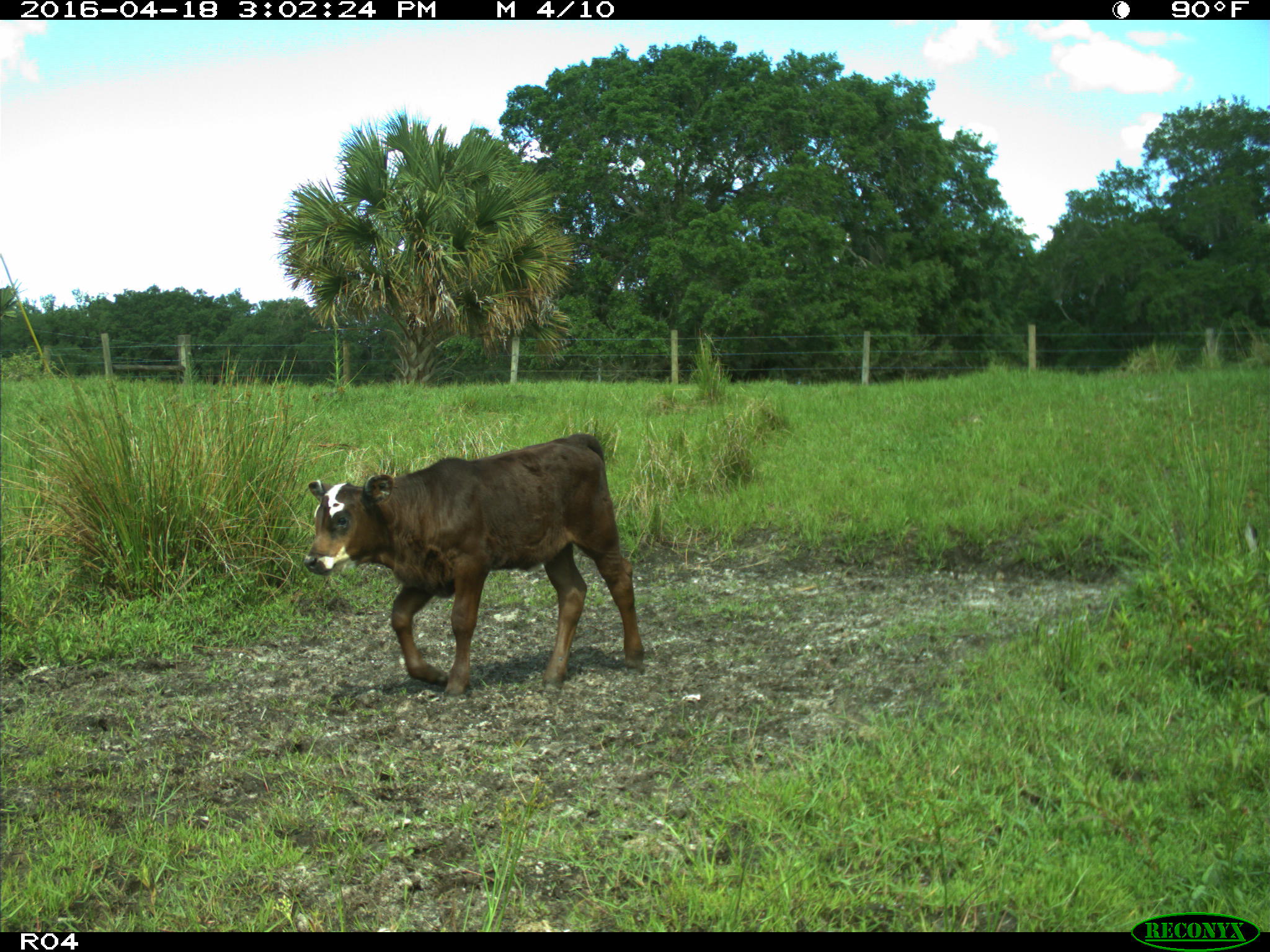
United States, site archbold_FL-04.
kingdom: Animalia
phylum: Chordata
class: Mammalia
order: Artiodactyla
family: Bovidae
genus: Bos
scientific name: Bos taurus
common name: domestic cow